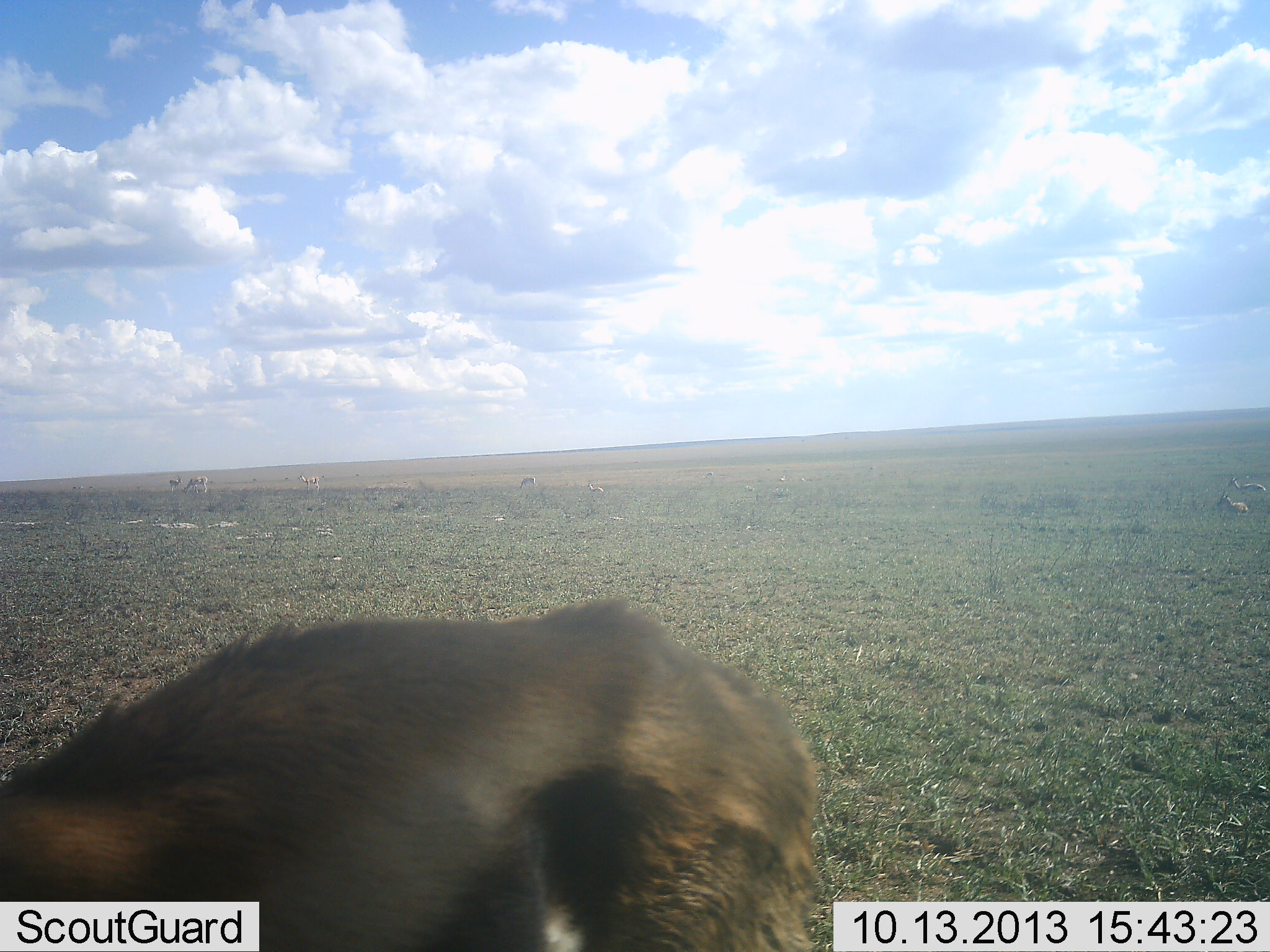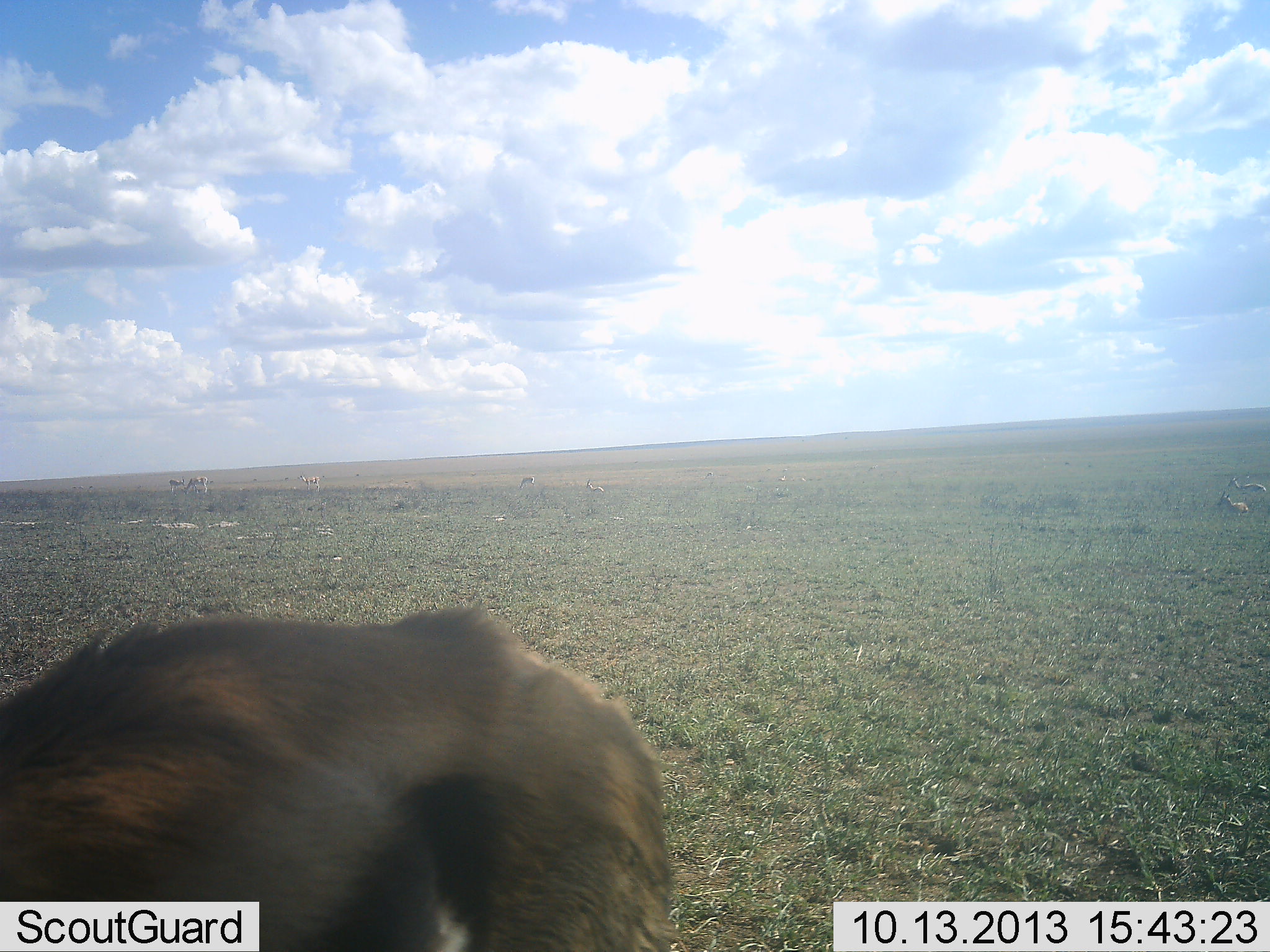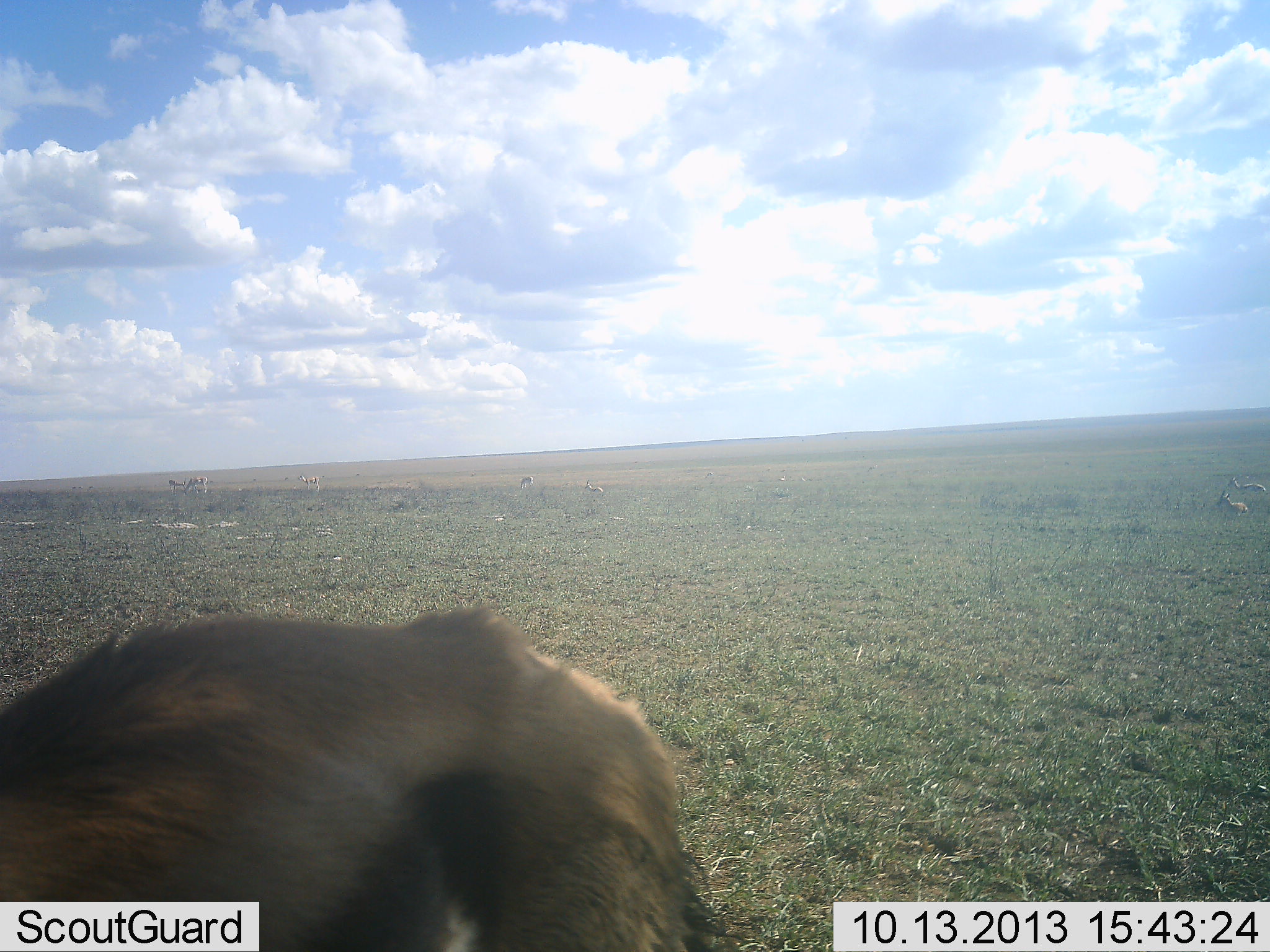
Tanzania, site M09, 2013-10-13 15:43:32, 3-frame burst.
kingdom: Animalia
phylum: Chordata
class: Mammalia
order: Artiodactyla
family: Bovidae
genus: Eudorcas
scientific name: Eudorcas thomsonii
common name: thomson's gazelle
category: gazellethomsons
Gazellethomsons (thomson's gazelle) (Eudorcas thomsonii), count 2. Behavior (volunteer vote fractions): standing 80%, resting 20%, moving 30%, interacting 0%. Young present (vote fraction): 0%. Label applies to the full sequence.